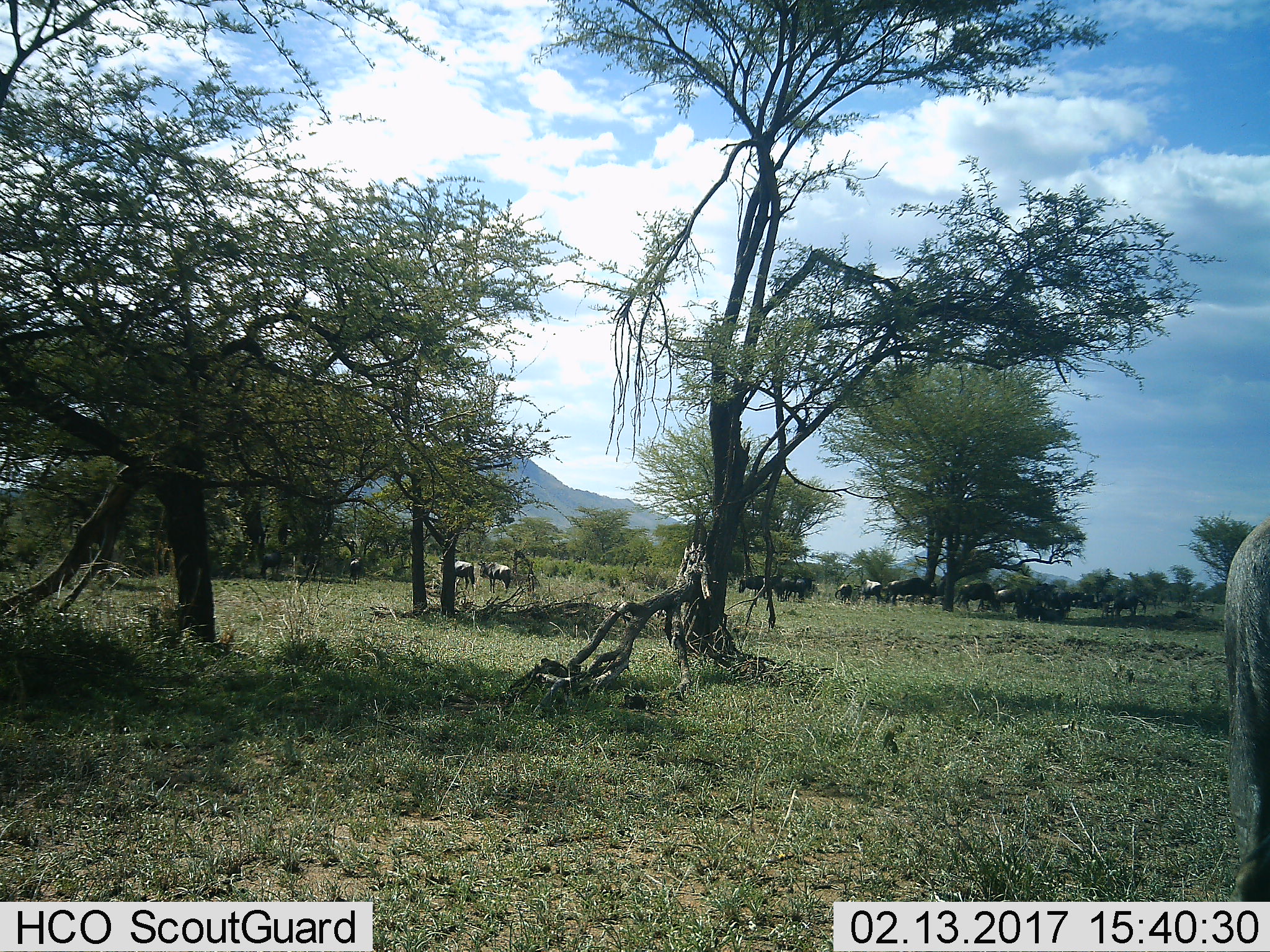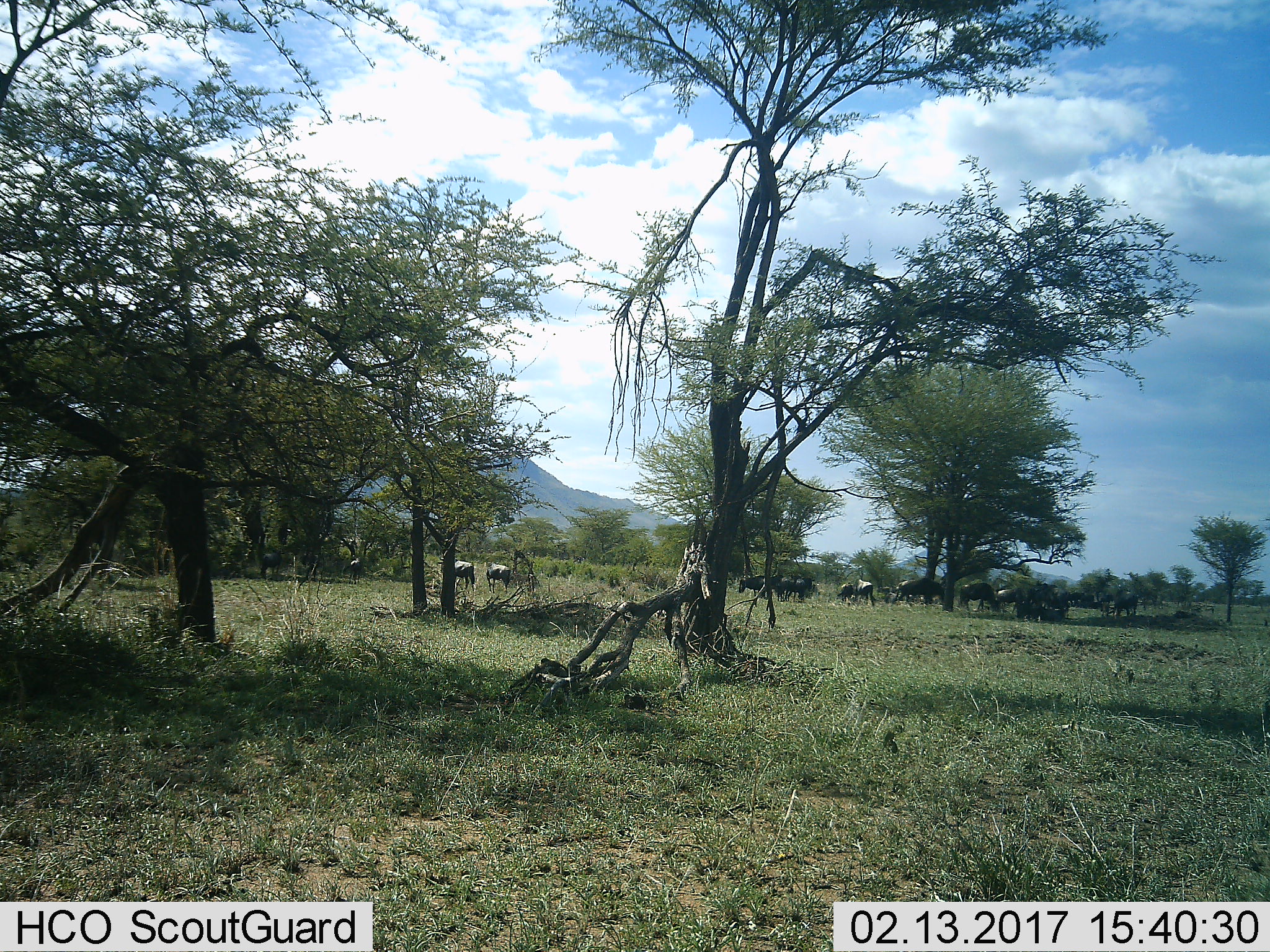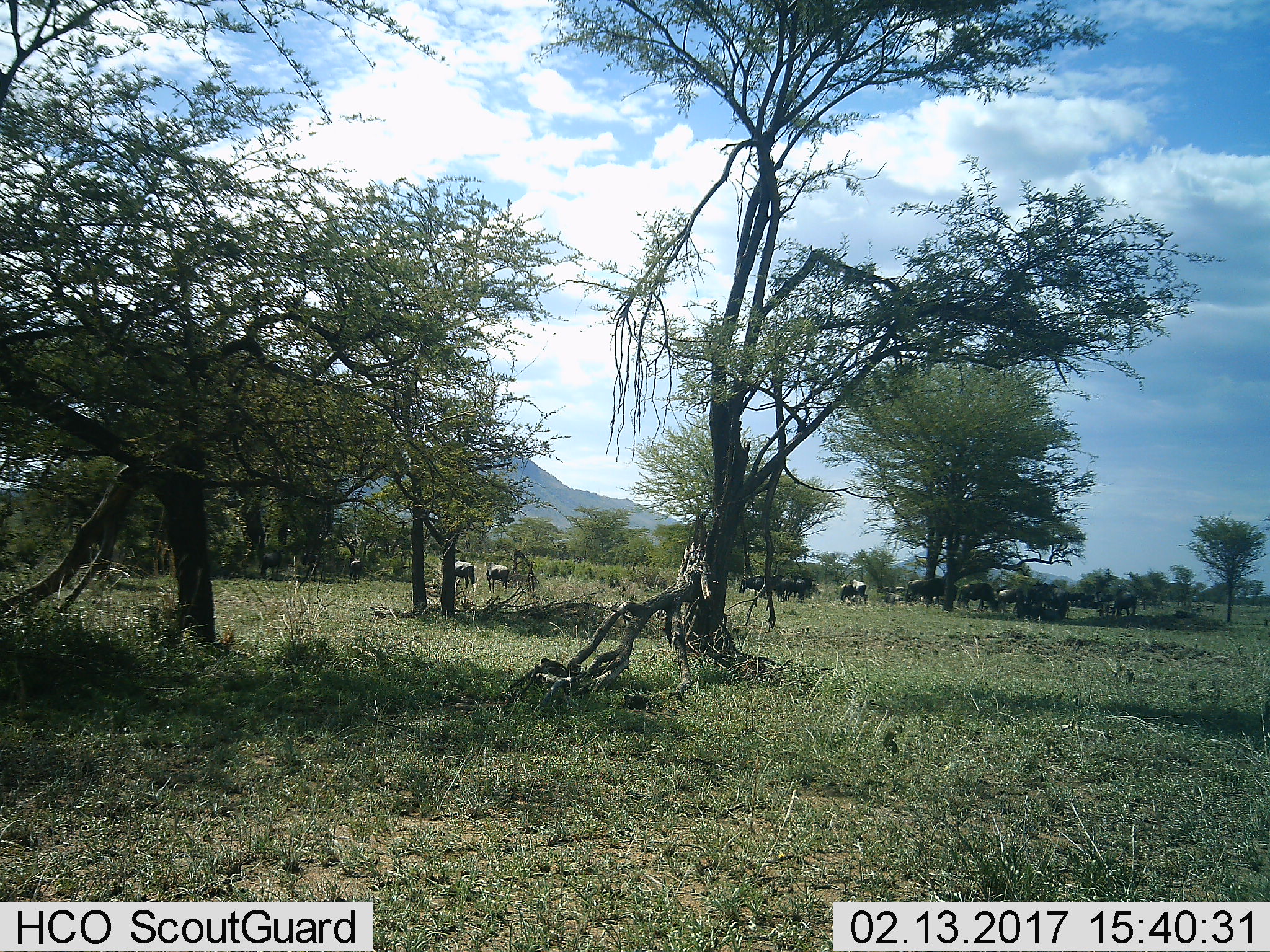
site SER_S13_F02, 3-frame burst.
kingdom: Animalia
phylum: Chordata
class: Mammalia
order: Artiodactyla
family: Bovidae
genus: Connochaetes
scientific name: Connochaetes taurinus taurinus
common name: blue wildebeest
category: wildebeestblue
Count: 11-50.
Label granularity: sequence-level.